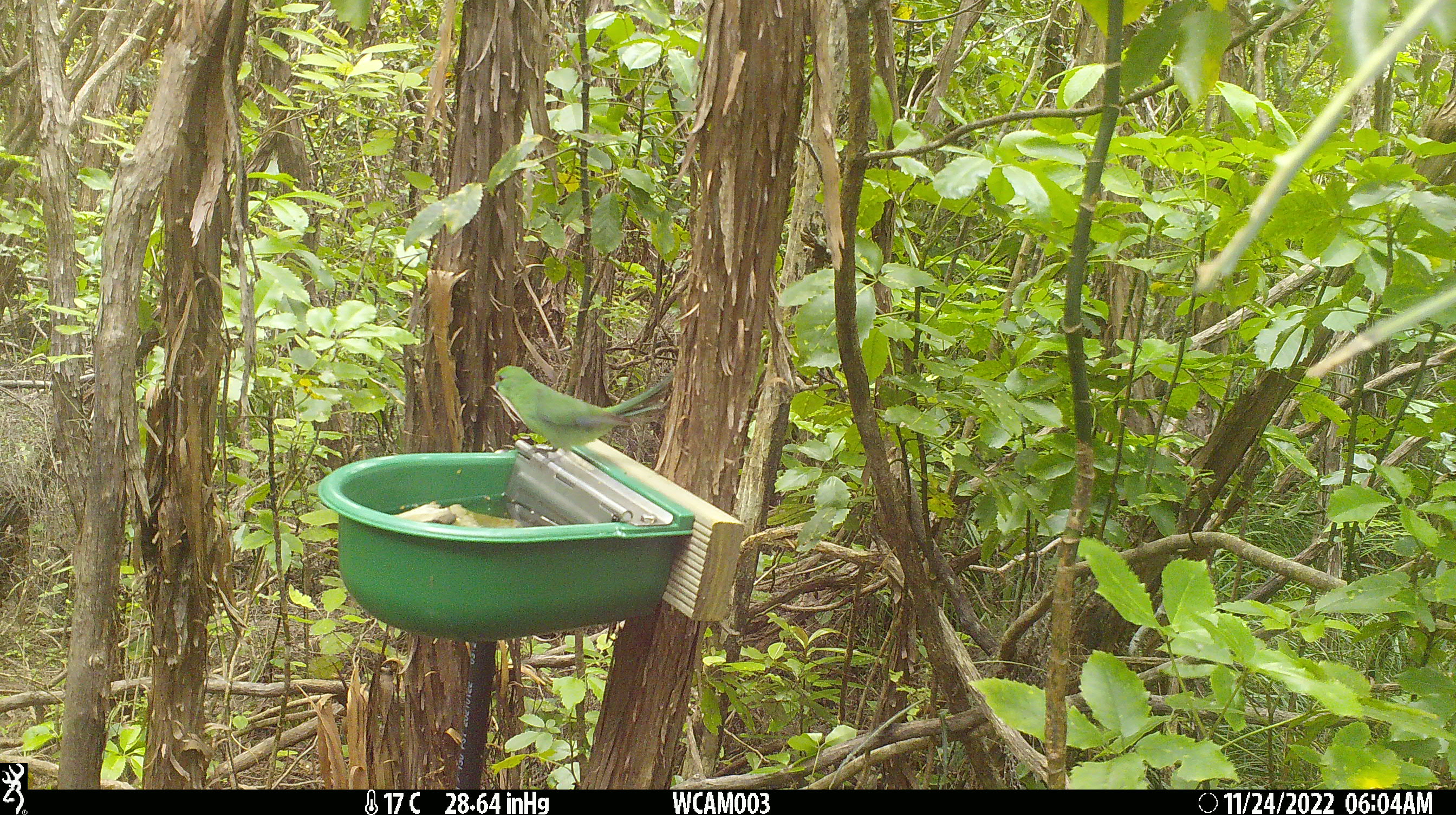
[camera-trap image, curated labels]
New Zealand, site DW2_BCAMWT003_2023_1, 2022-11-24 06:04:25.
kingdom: Animalia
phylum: Chordata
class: Aves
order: Psittaciformes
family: Psittaculidae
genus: Cyanoramphus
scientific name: Cyanoramphus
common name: parakeet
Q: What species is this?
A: Parakeet (Cyanoramphus).